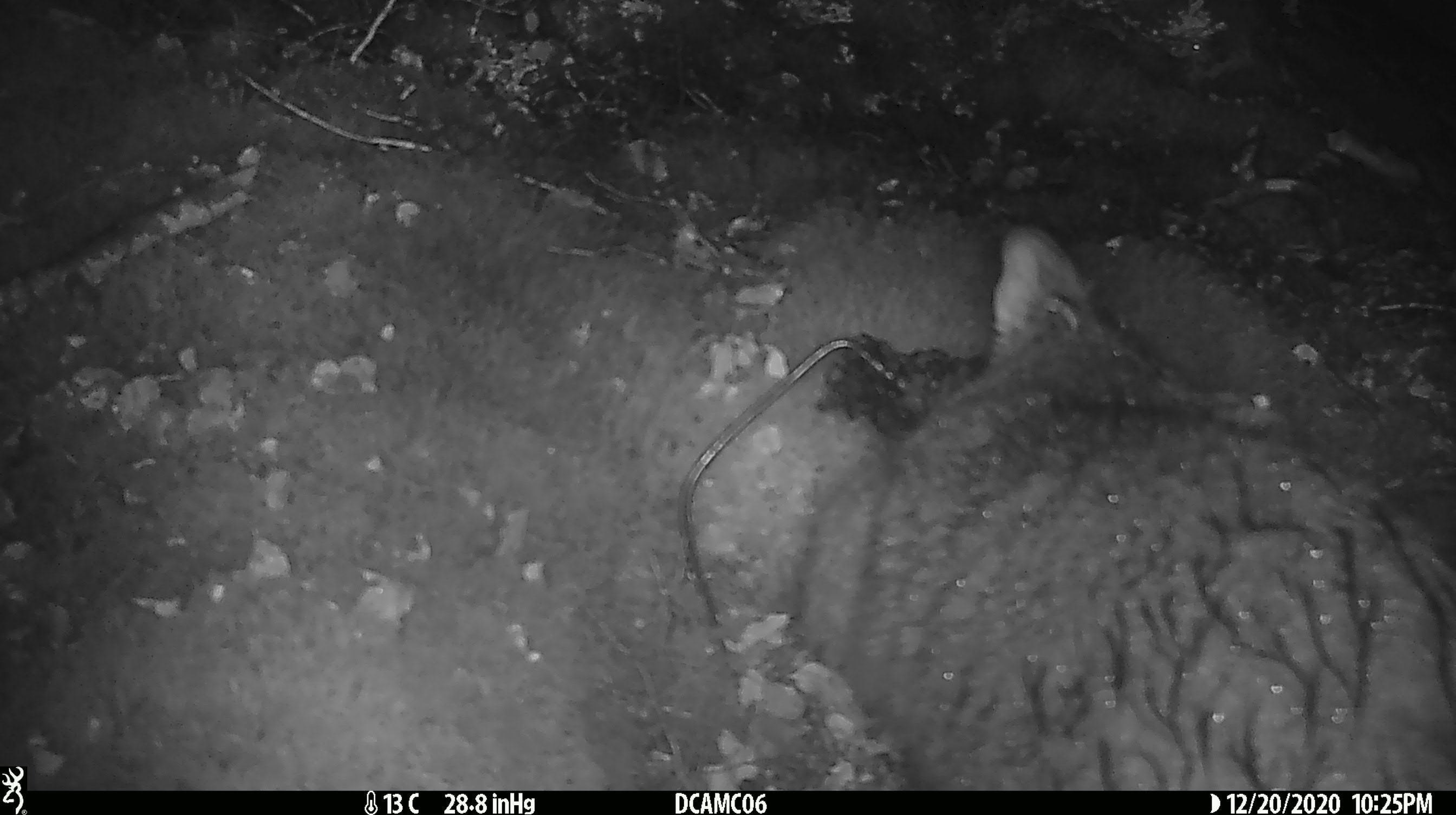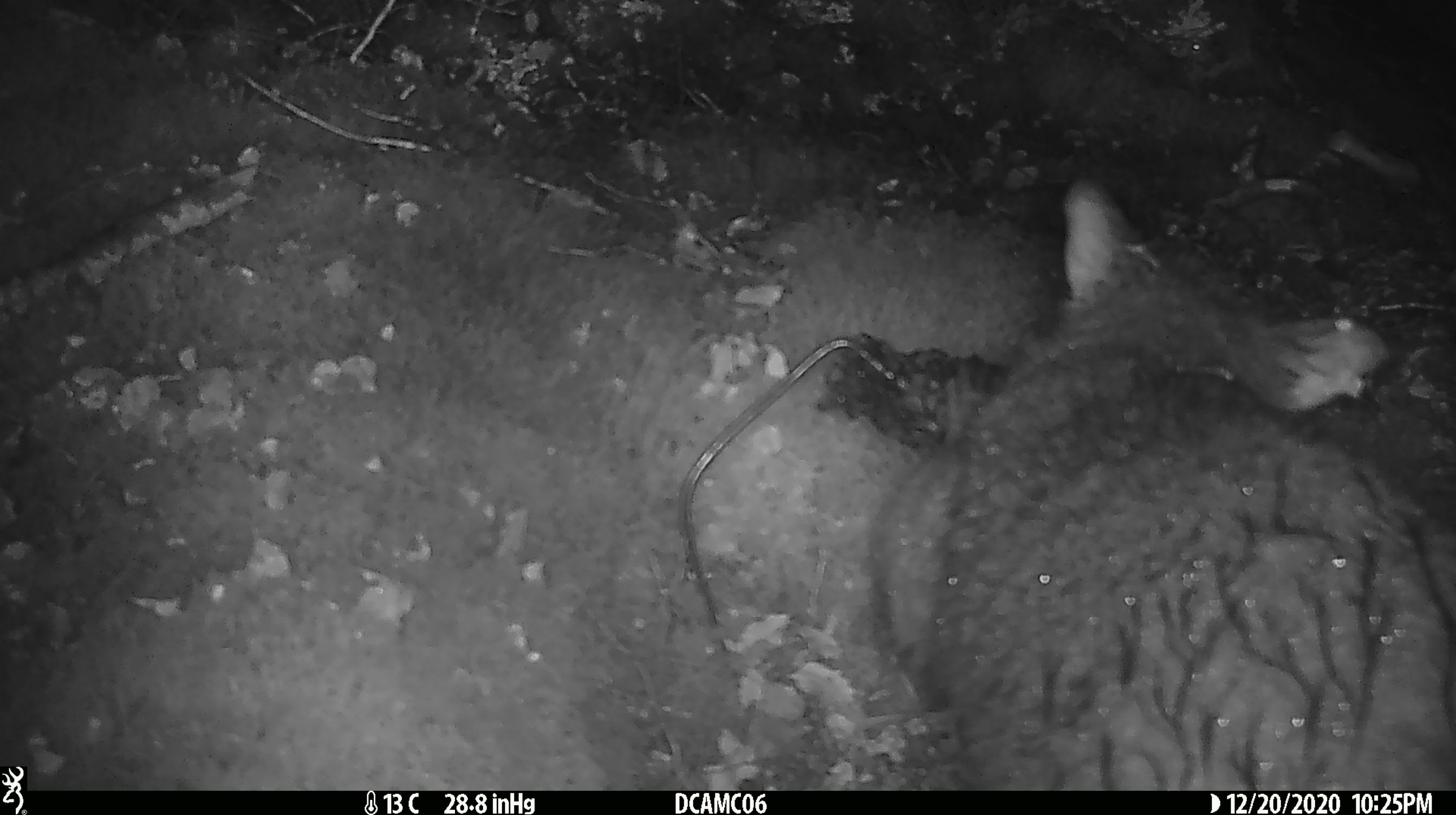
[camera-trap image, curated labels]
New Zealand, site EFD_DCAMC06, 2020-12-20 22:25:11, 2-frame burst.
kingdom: Animalia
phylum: Chordata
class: Mammalia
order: Diprotodontia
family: Phalangeridae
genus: Trichosurus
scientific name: Trichosurus vulpecula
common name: common brushtail possum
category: possum